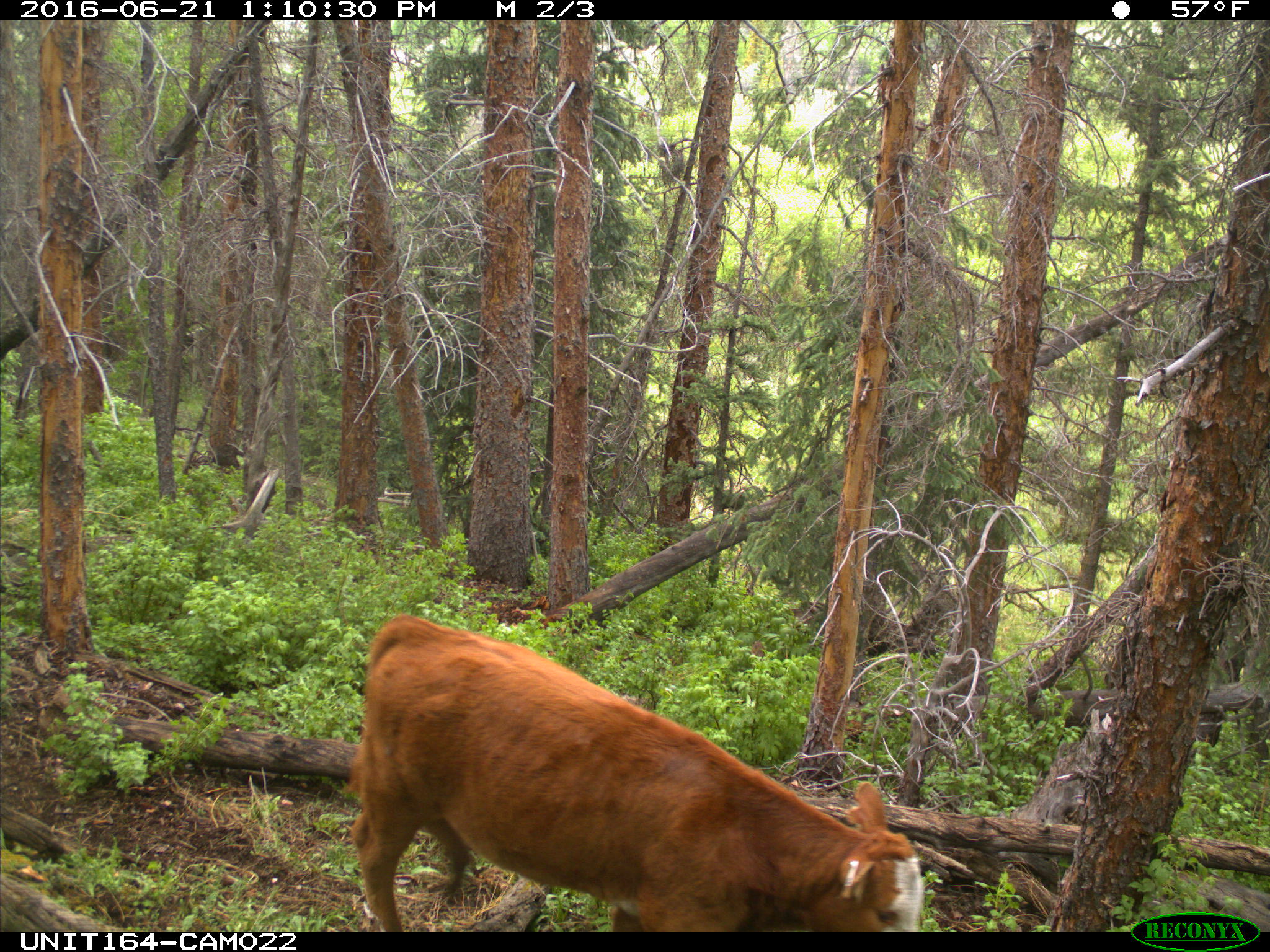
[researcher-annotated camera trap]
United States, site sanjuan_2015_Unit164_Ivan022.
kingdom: Animalia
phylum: Chordata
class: Mammalia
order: Artiodactyla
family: Bovidae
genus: Bos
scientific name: Bos taurus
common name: domestic cow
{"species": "Bos taurus (domestic cow)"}